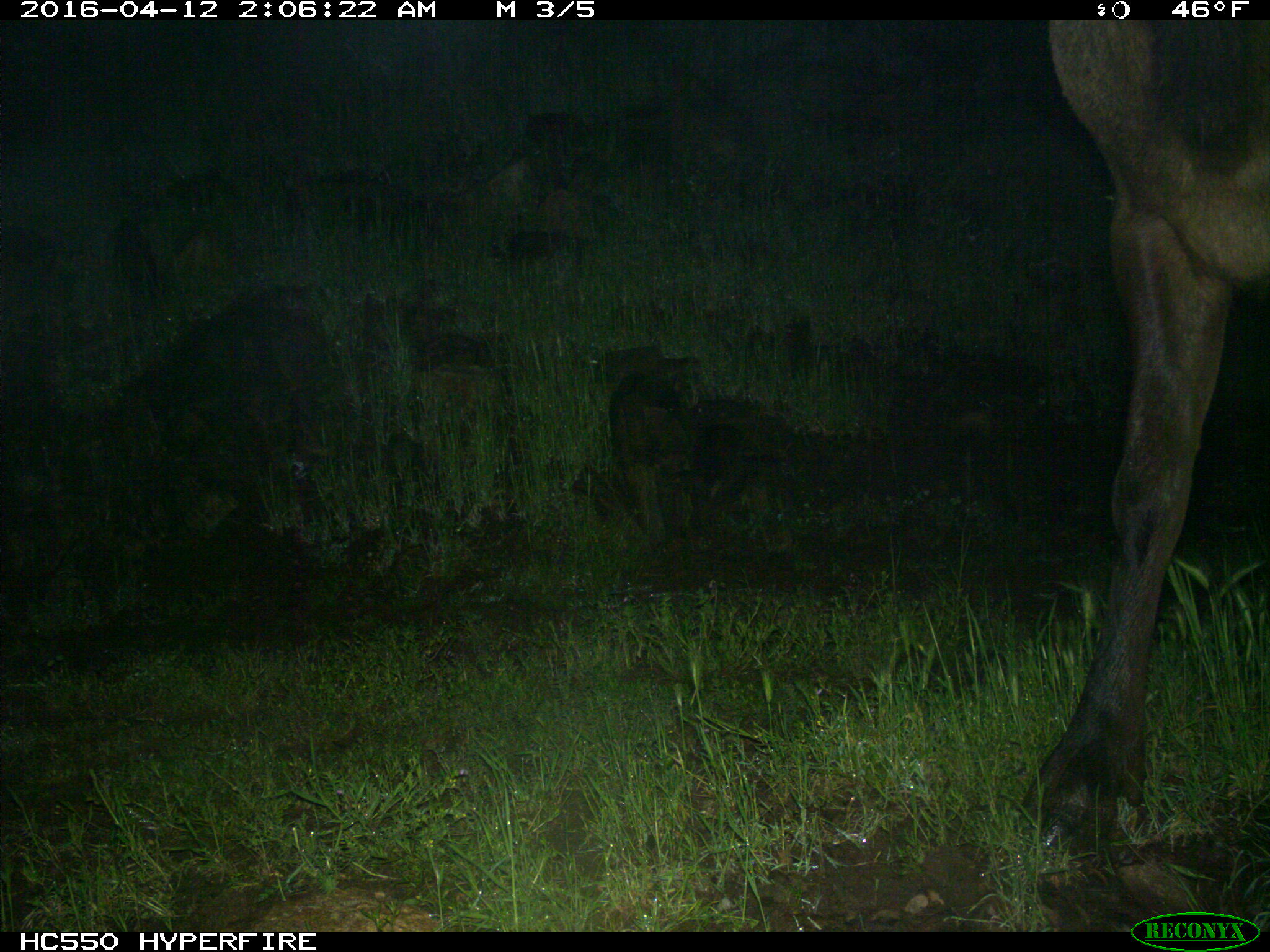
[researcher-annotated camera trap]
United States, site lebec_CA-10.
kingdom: Animalia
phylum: Chordata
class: Mammalia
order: Artiodactyla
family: Cervidae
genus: Cervus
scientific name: Cervus canadensis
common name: elk